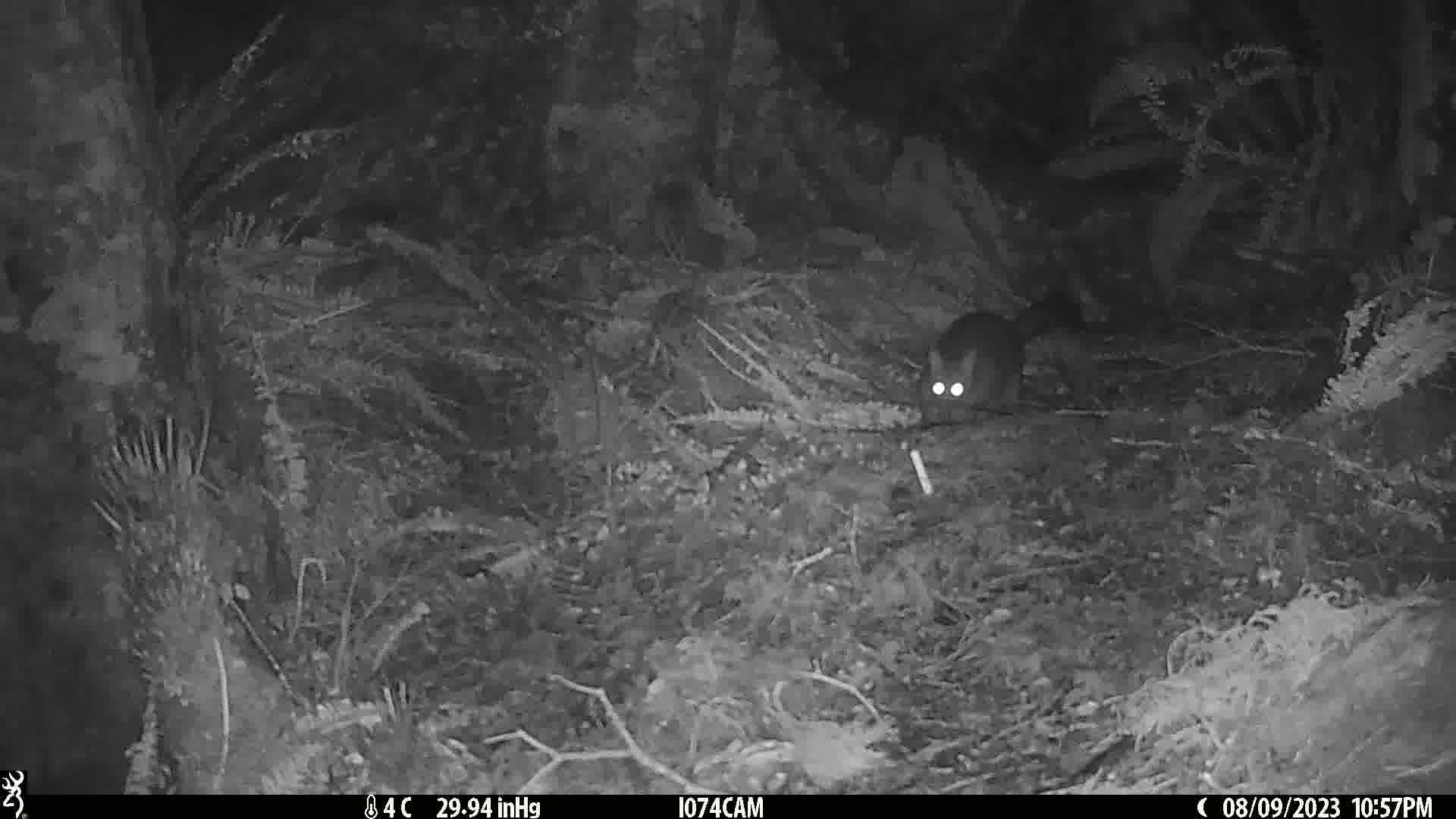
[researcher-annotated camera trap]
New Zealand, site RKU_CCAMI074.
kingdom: Animalia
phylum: Chordata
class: Mammalia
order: Diprotodontia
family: Phalangeridae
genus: Trichosurus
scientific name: Trichosurus vulpecula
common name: common brushtail possum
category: possum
Possum (common brushtail possum) (Trichosurus vulpecula).